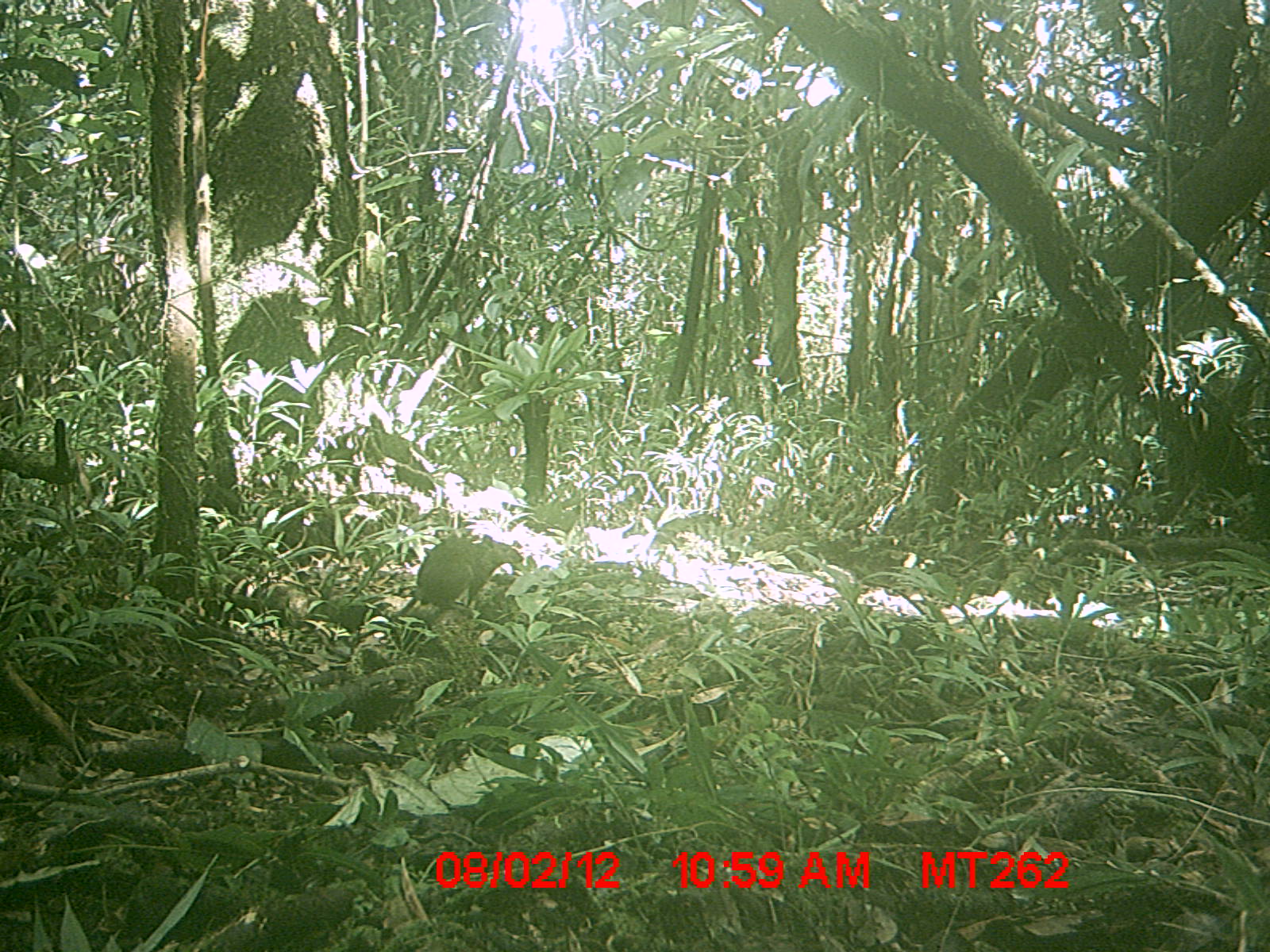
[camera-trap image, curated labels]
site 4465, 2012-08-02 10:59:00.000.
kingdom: Animalia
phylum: Chordata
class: Mammalia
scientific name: Mammalia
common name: mammals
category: small mammal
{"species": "small mammal (mammals) (Mammalia)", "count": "1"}